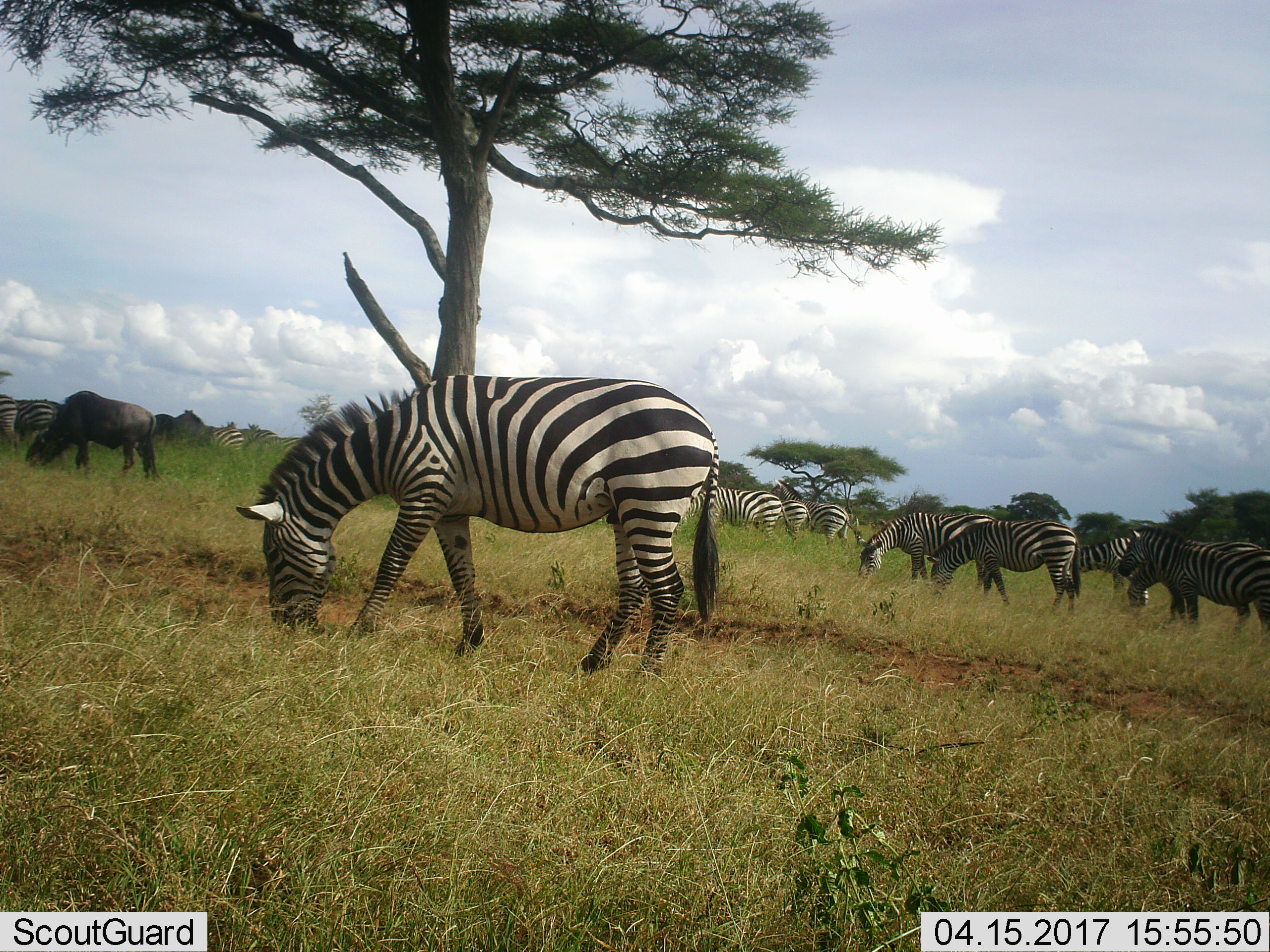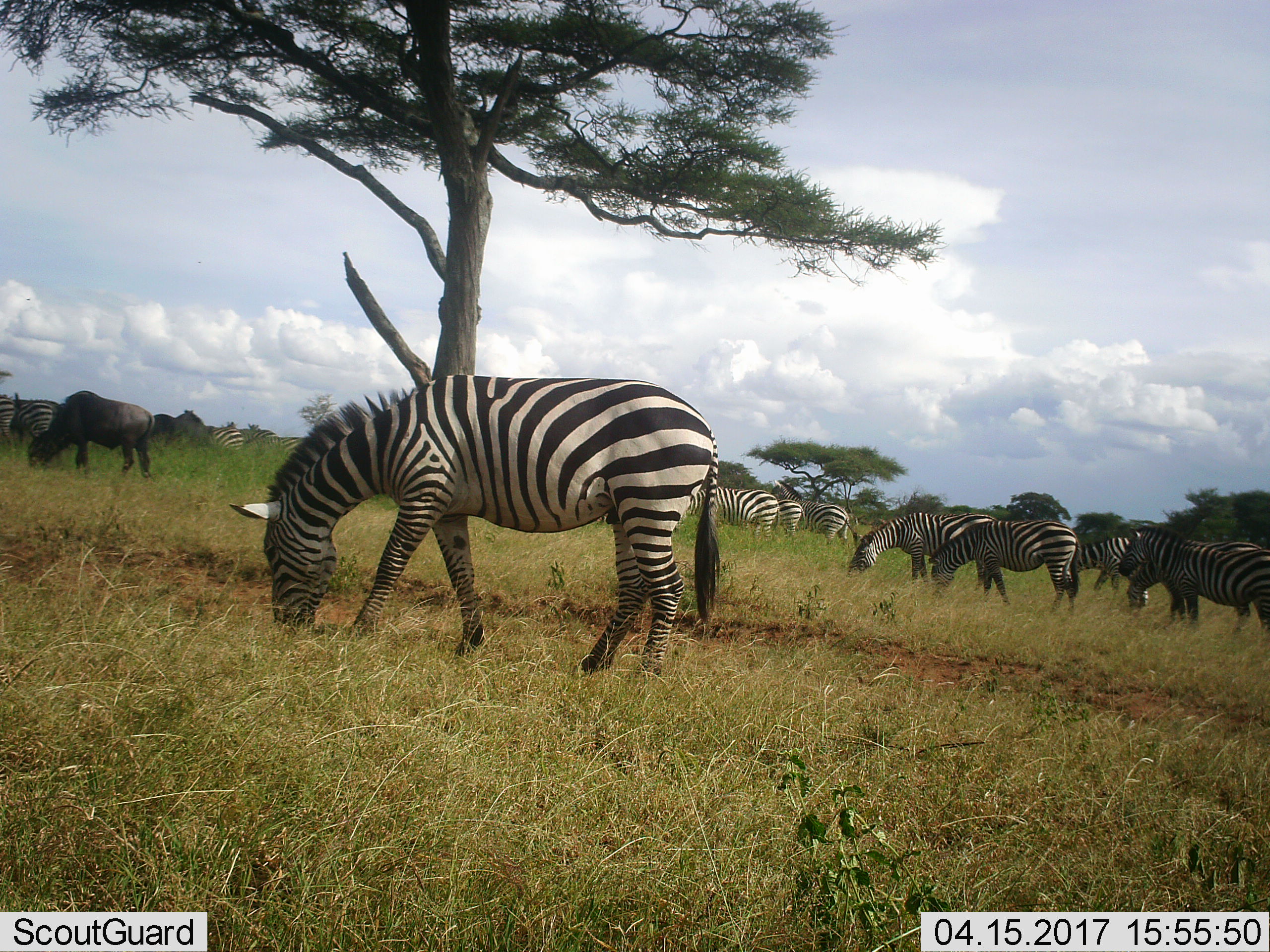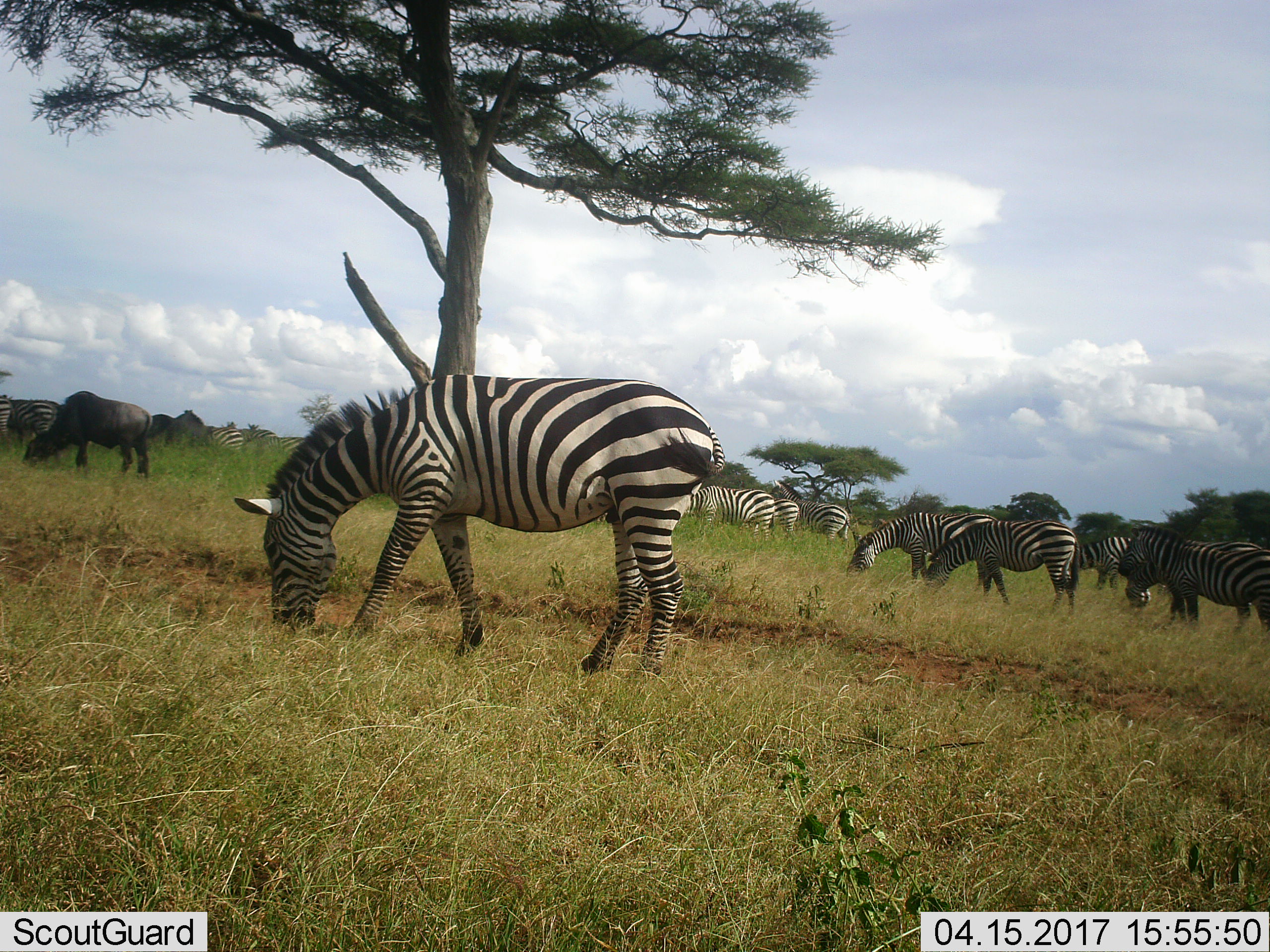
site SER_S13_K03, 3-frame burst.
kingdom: Animalia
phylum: Chordata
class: Mammalia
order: Artiodactyla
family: Bovidae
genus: Connochaetes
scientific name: Connochaetes taurinus taurinus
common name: blue wildebeest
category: wildebeestblue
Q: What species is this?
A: Wildebeestblue (blue wildebeest) (Connochaetes taurinus taurinus).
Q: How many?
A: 2.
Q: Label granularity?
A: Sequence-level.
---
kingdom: Animalia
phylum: Chordata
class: Mammalia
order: Perissodactyla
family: Equidae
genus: Equus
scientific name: Equus quagga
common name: plains zebra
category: zebraplains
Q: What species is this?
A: Zebraplains (plains zebra) (Equus quagga).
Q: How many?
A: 11-50.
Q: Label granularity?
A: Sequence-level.